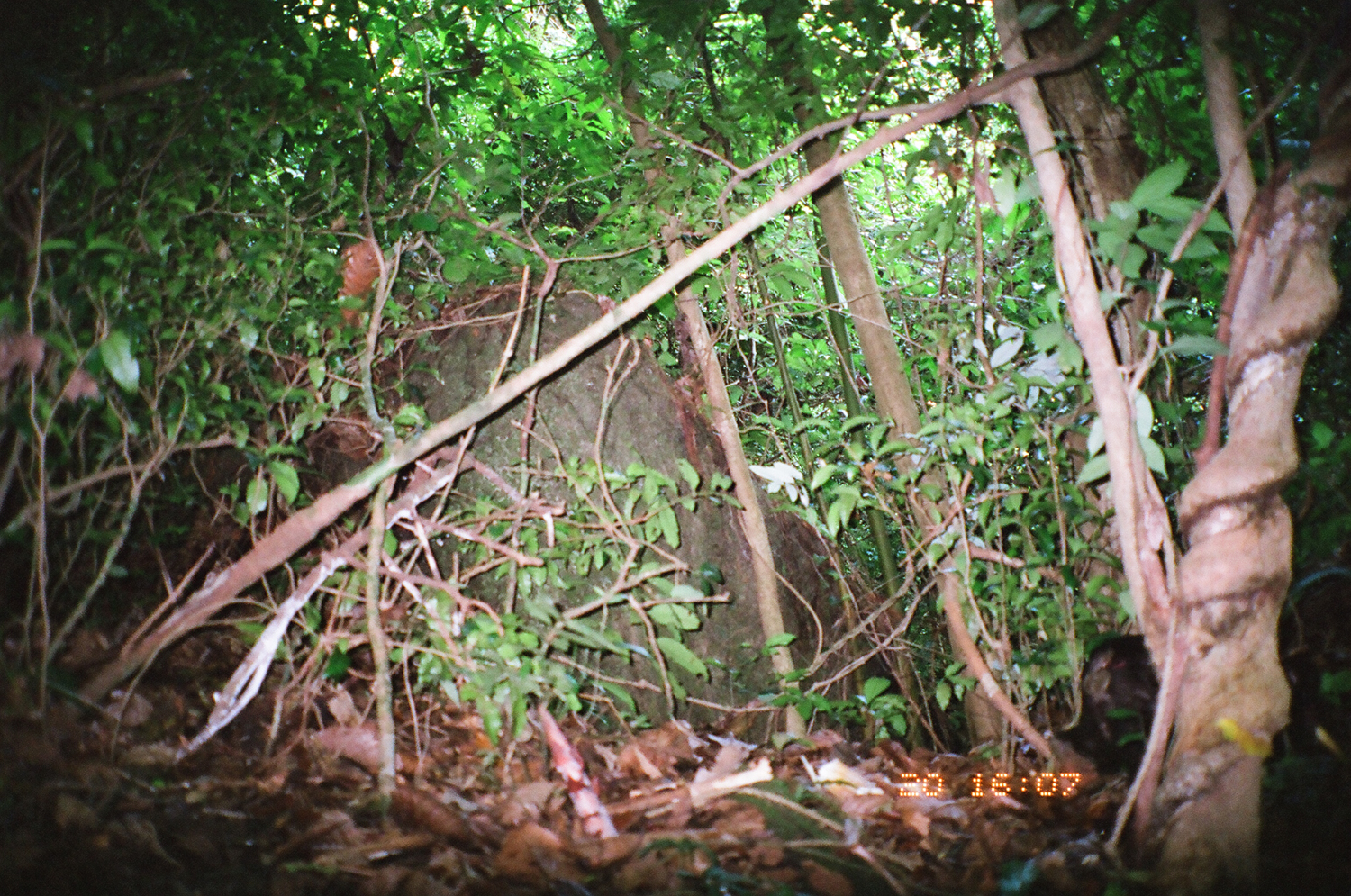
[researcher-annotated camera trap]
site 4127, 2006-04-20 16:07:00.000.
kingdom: Animalia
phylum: Chordata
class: Mammalia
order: Primates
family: Cercopithecidae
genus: Macaca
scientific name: Macaca arctoides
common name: stump-tailed macaque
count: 1